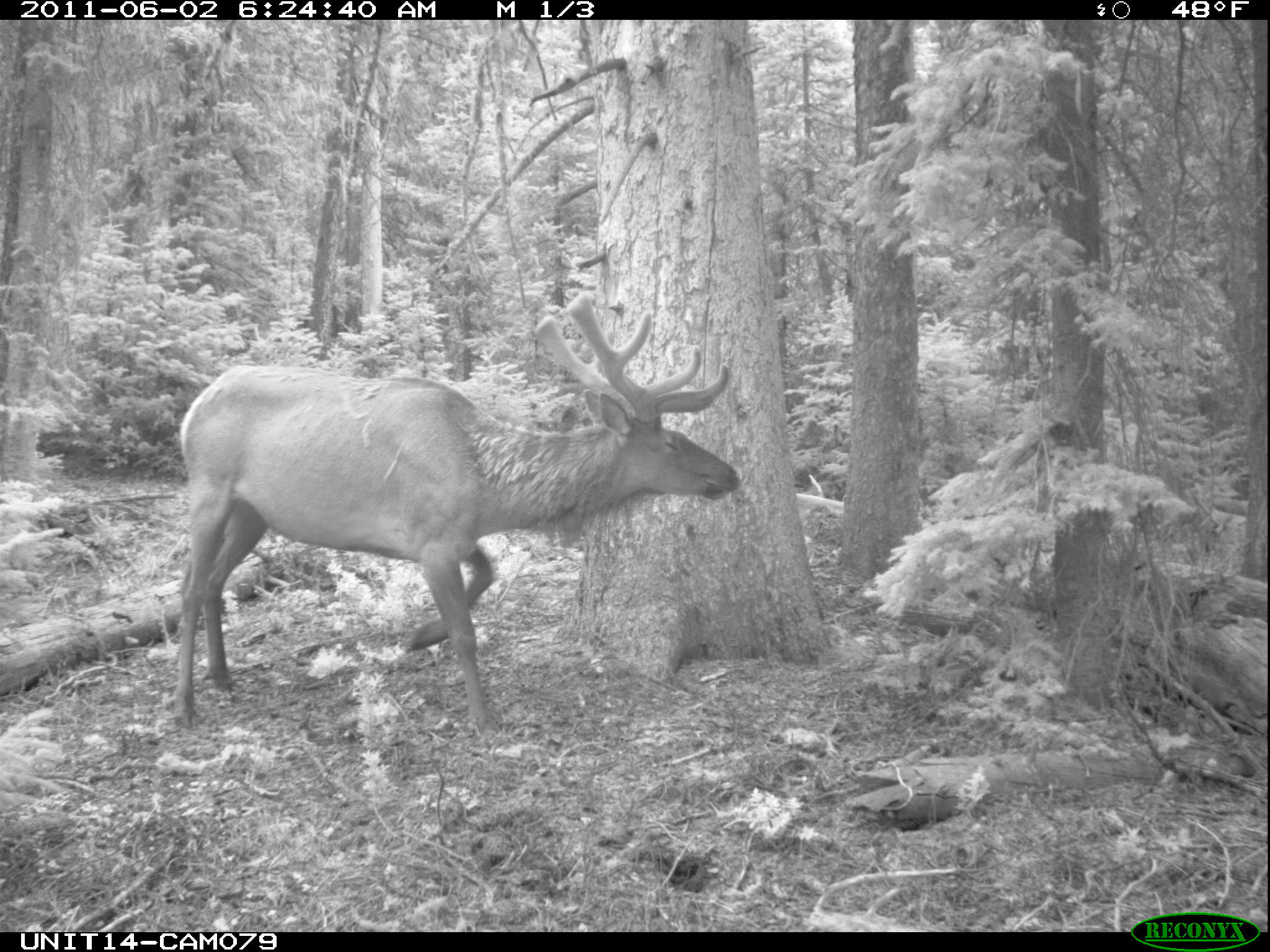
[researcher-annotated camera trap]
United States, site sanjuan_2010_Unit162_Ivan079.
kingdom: Animalia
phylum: Chordata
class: Mammalia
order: Artiodactyla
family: Cervidae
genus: Cervus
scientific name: Cervus elaphus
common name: red deer